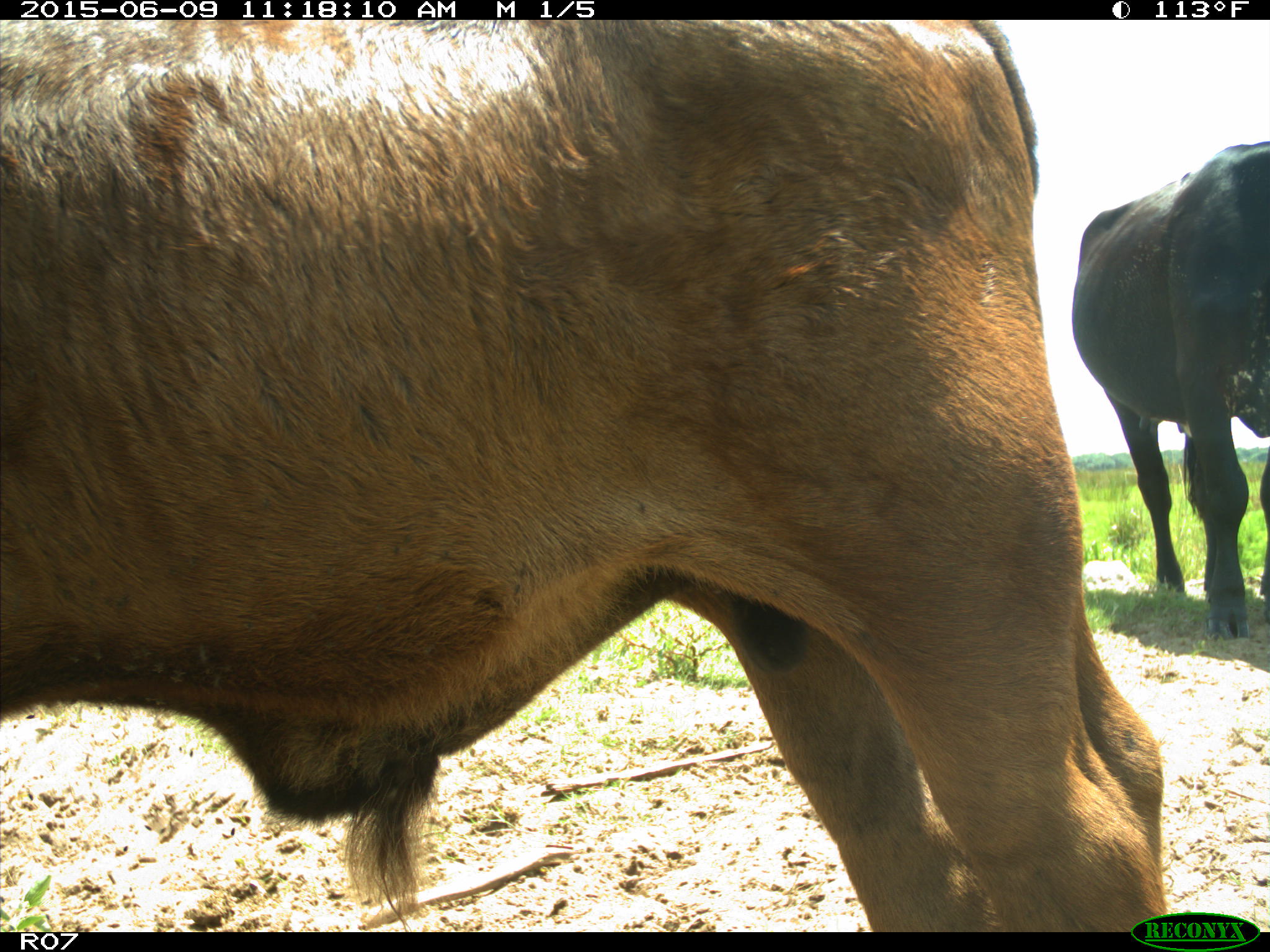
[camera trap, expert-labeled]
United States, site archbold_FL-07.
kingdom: Animalia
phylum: Chordata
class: Mammalia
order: Artiodactyla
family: Bovidae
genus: Bos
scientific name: Bos taurus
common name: domestic cow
Bos taurus (domestic cow).